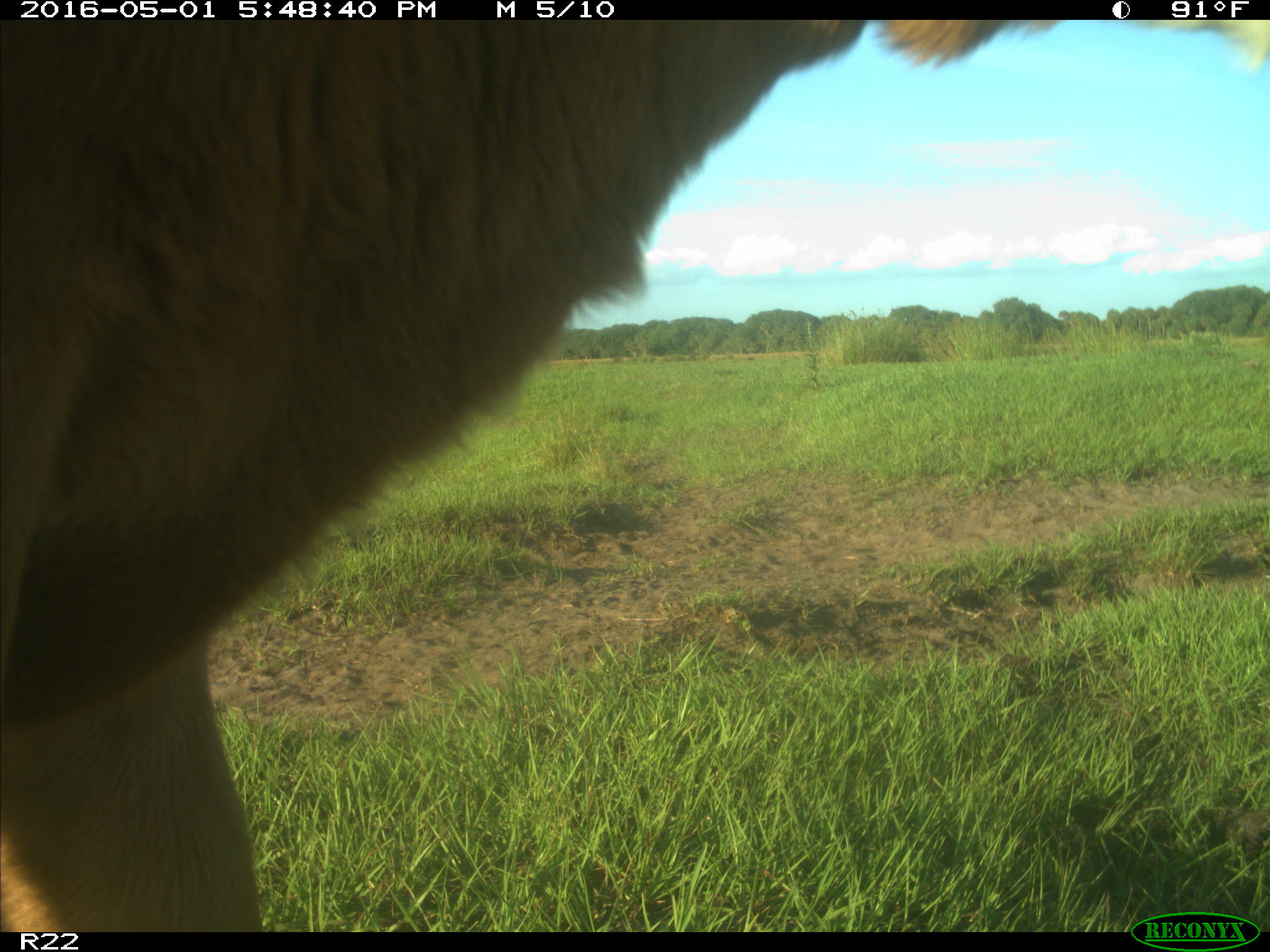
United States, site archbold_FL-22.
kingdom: Animalia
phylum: Chordata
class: Mammalia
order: Artiodactyla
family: Bovidae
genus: Bos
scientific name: Bos taurus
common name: domestic cow